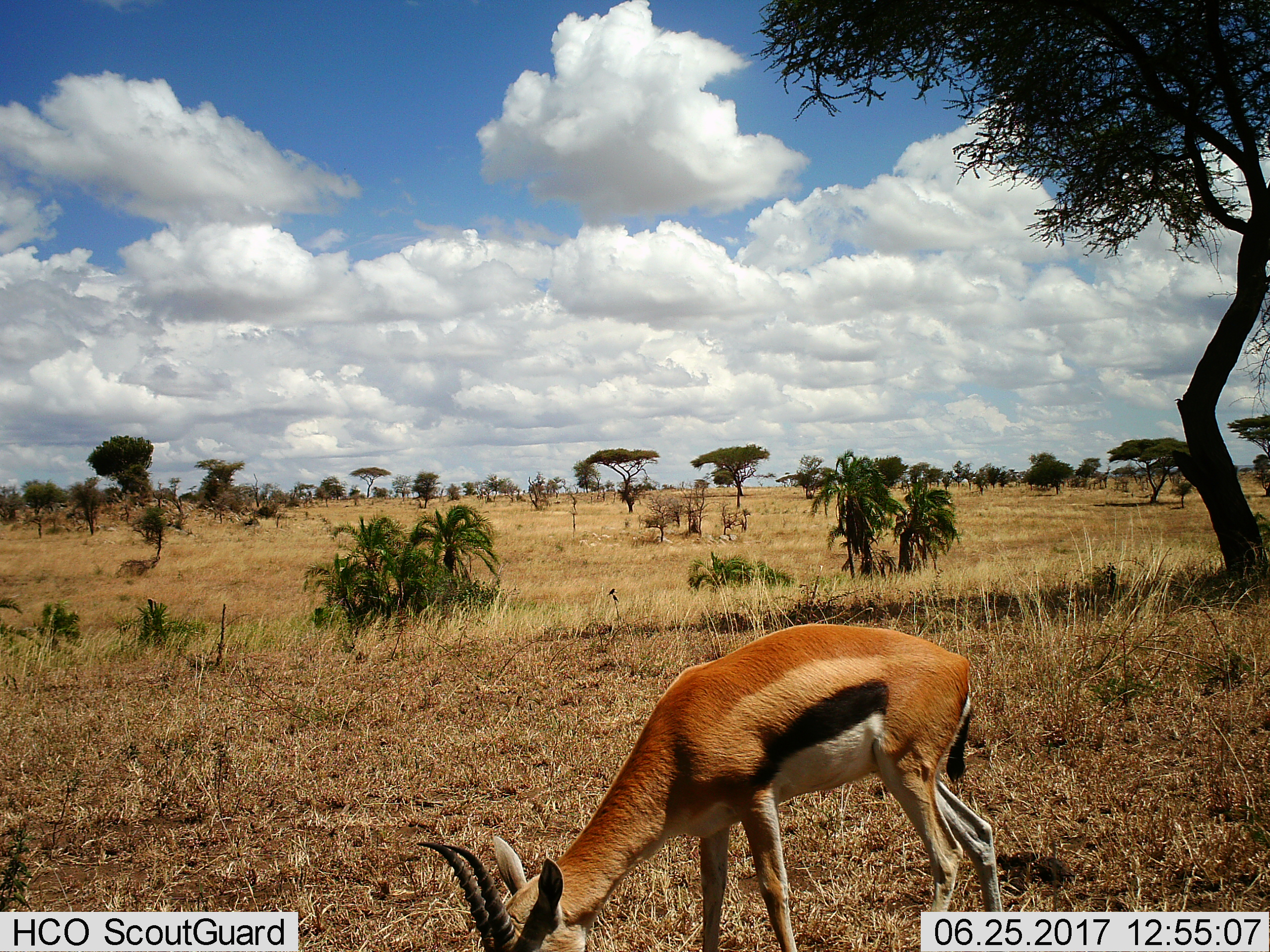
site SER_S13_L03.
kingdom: Animalia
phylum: Chordata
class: Mammalia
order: Artiodactyla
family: Bovidae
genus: Eudorcas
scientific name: Eudorcas thomsonii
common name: thomson's gazelle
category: gazellethomsons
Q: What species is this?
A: Gazellethomsons (thomson's gazelle) (Eudorcas thomsonii).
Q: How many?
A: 1.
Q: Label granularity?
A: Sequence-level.